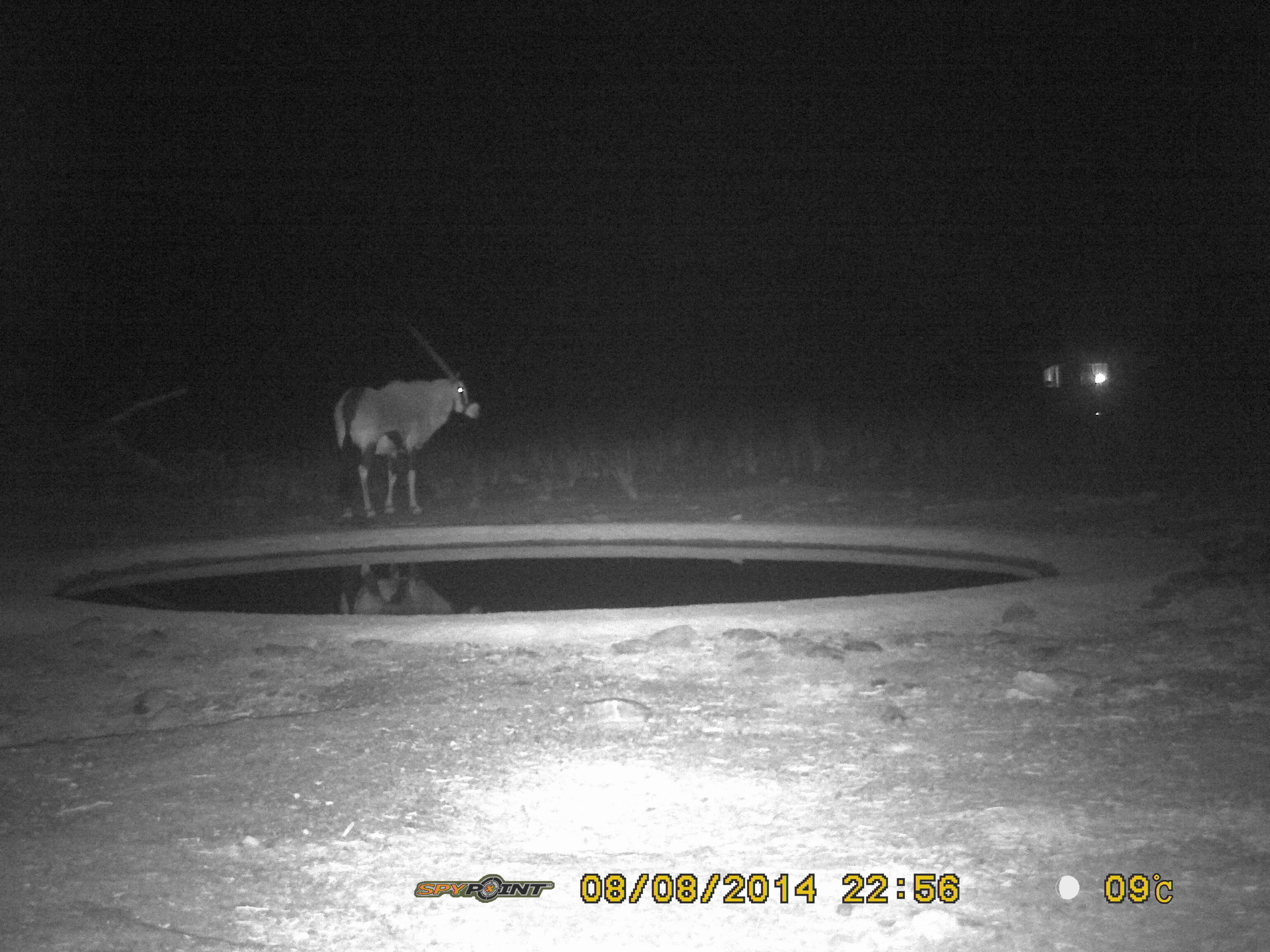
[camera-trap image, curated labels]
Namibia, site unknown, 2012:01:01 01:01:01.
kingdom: Animalia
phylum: Chordata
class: Mammalia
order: Artiodactyla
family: Bovidae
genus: Oryx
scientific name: Oryx gazella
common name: gemsbok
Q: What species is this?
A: Oryx gazella (gemsbok).